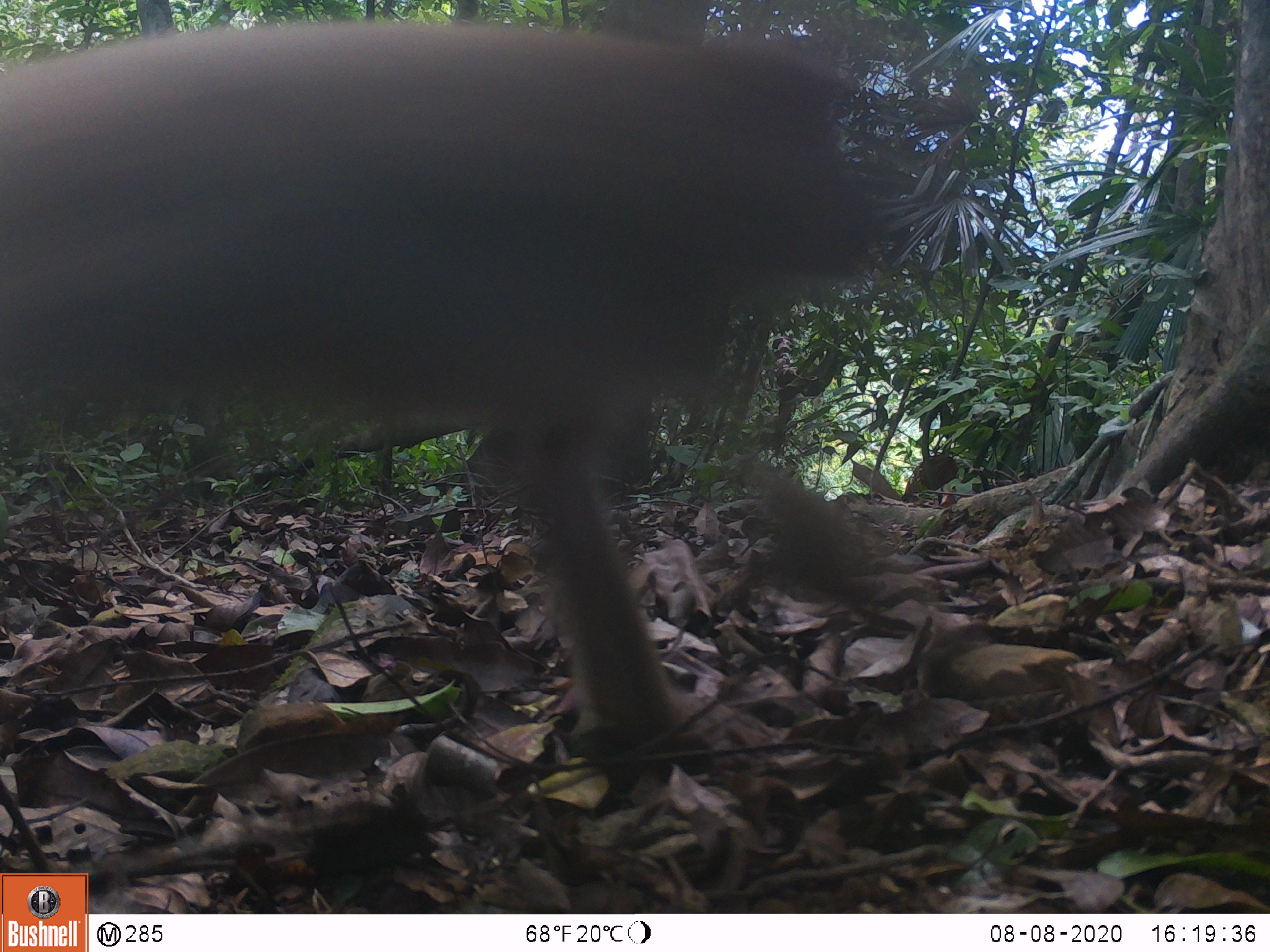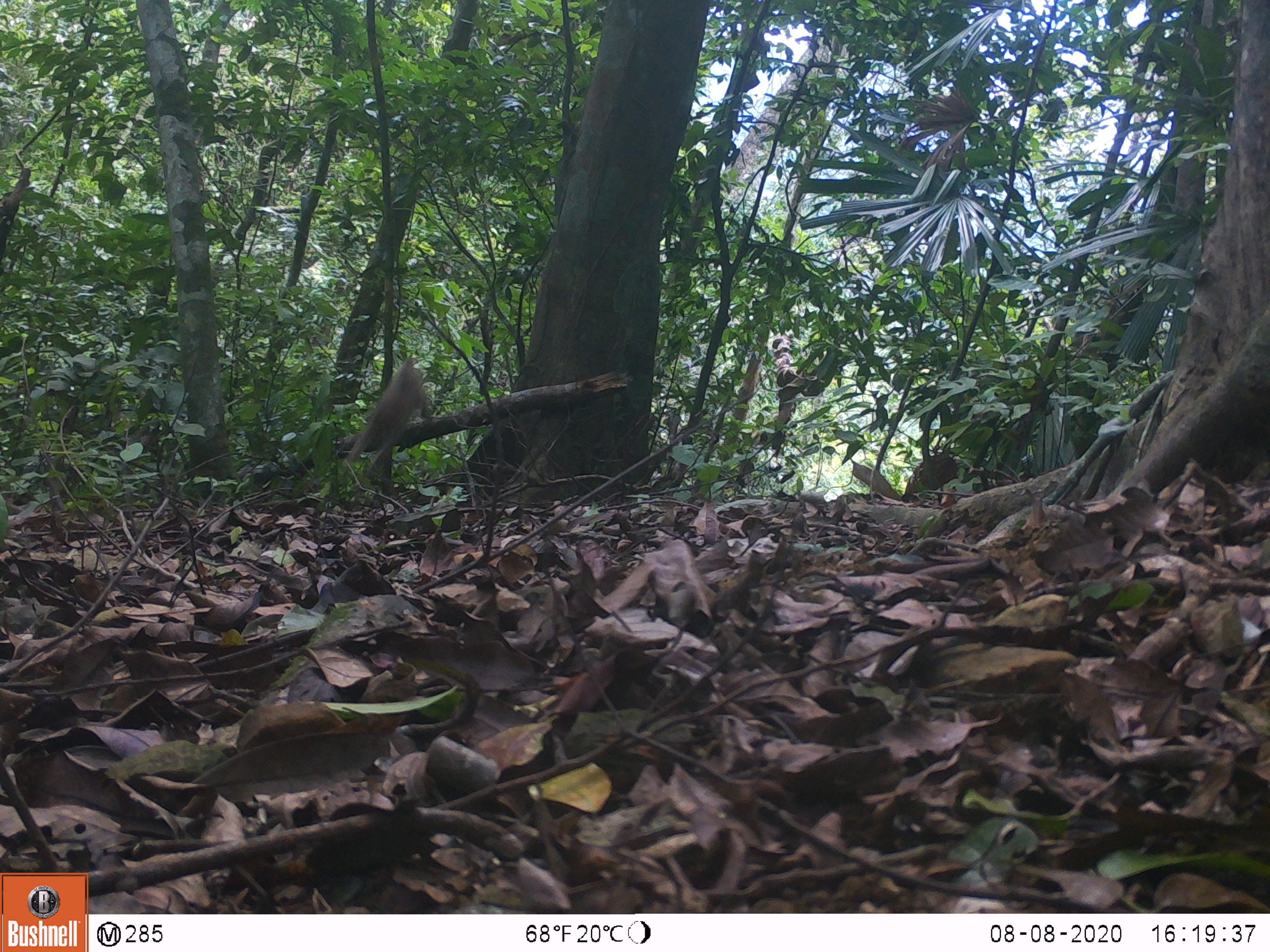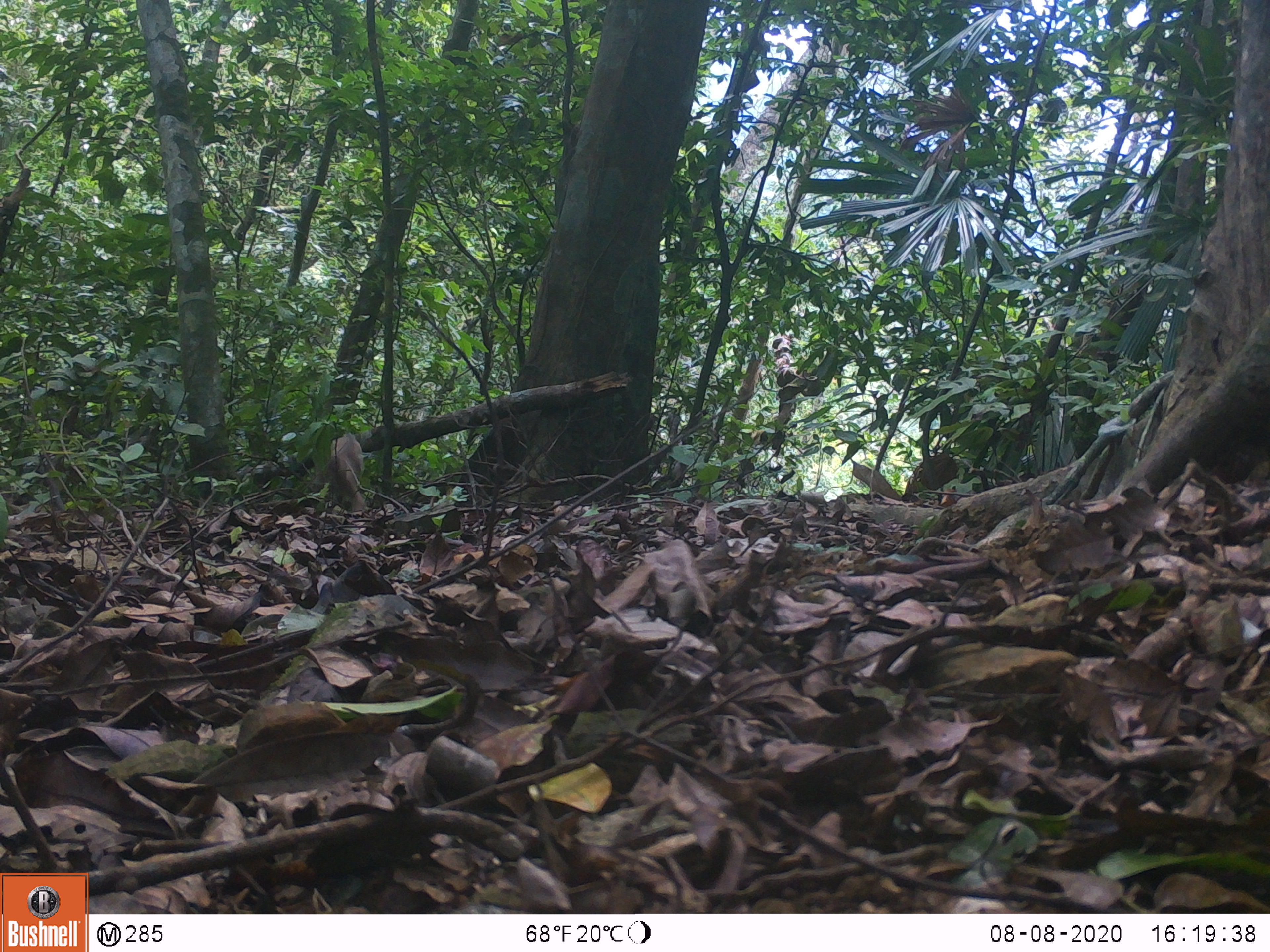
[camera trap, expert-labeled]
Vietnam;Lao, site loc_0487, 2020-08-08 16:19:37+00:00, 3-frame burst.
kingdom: Animalia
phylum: Chordata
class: Mammalia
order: Primates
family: Cercopithecidae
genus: Macaca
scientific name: Macaca nemestrina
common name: pig-tailed macaque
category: pig tailed macaque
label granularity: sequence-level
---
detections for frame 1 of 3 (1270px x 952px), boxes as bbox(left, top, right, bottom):
pig tailed macaque: bbox(0, 9, 943, 774)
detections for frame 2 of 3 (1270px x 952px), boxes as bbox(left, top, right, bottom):
pig tailed macaque: bbox(346, 357, 429, 466)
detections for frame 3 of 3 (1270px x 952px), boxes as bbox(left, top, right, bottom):
pig tailed macaque: bbox(315, 432, 365, 511)